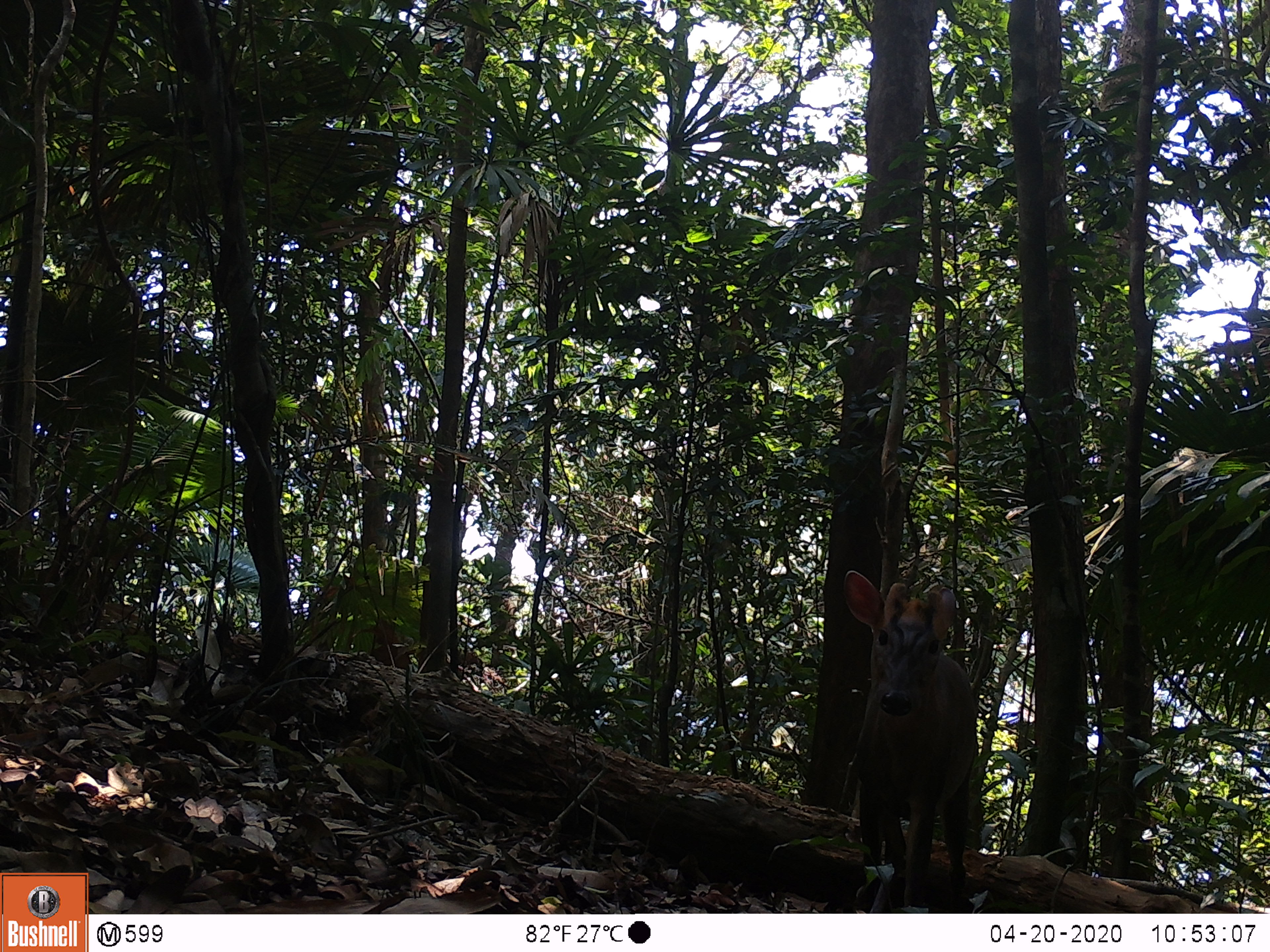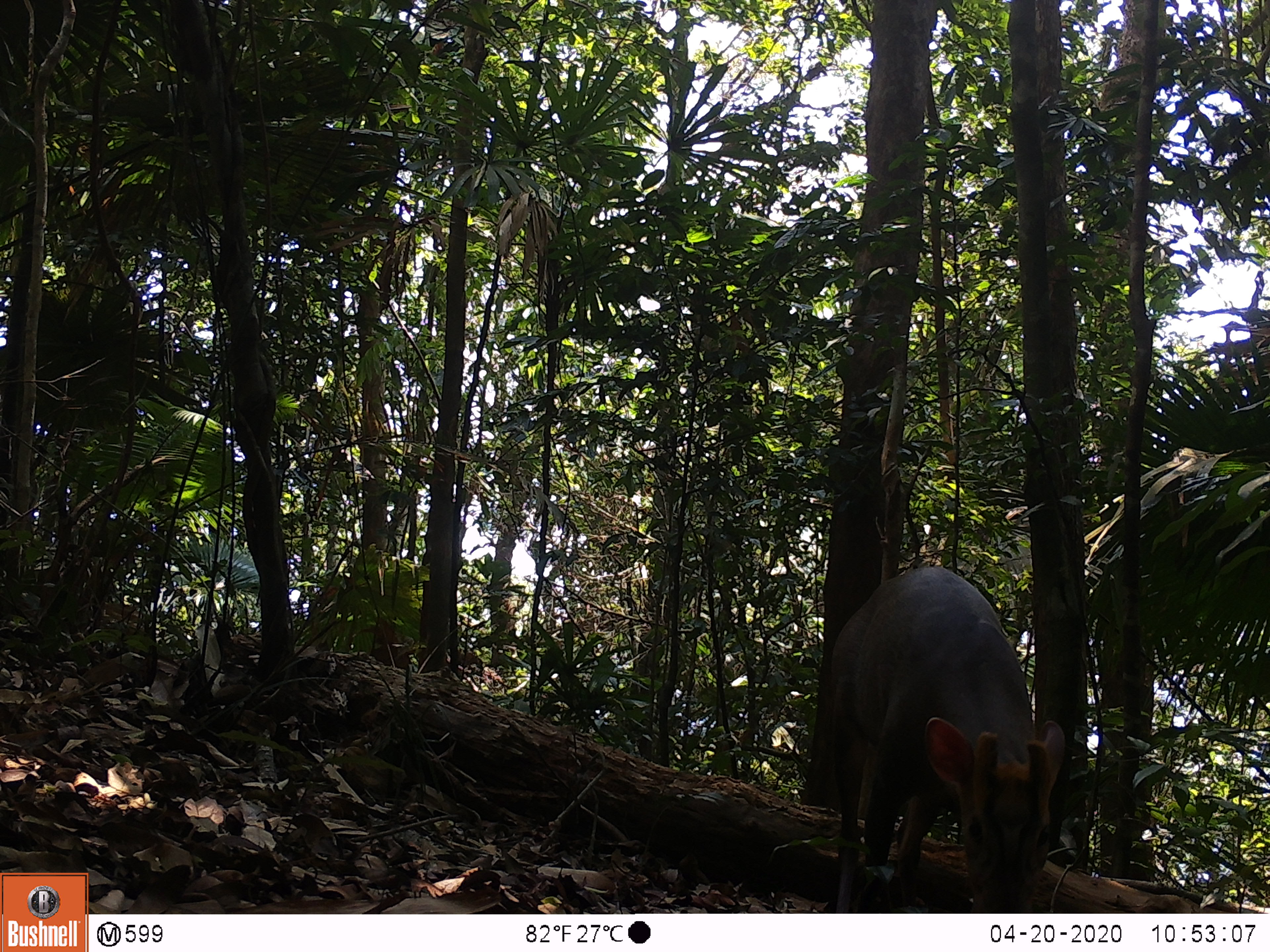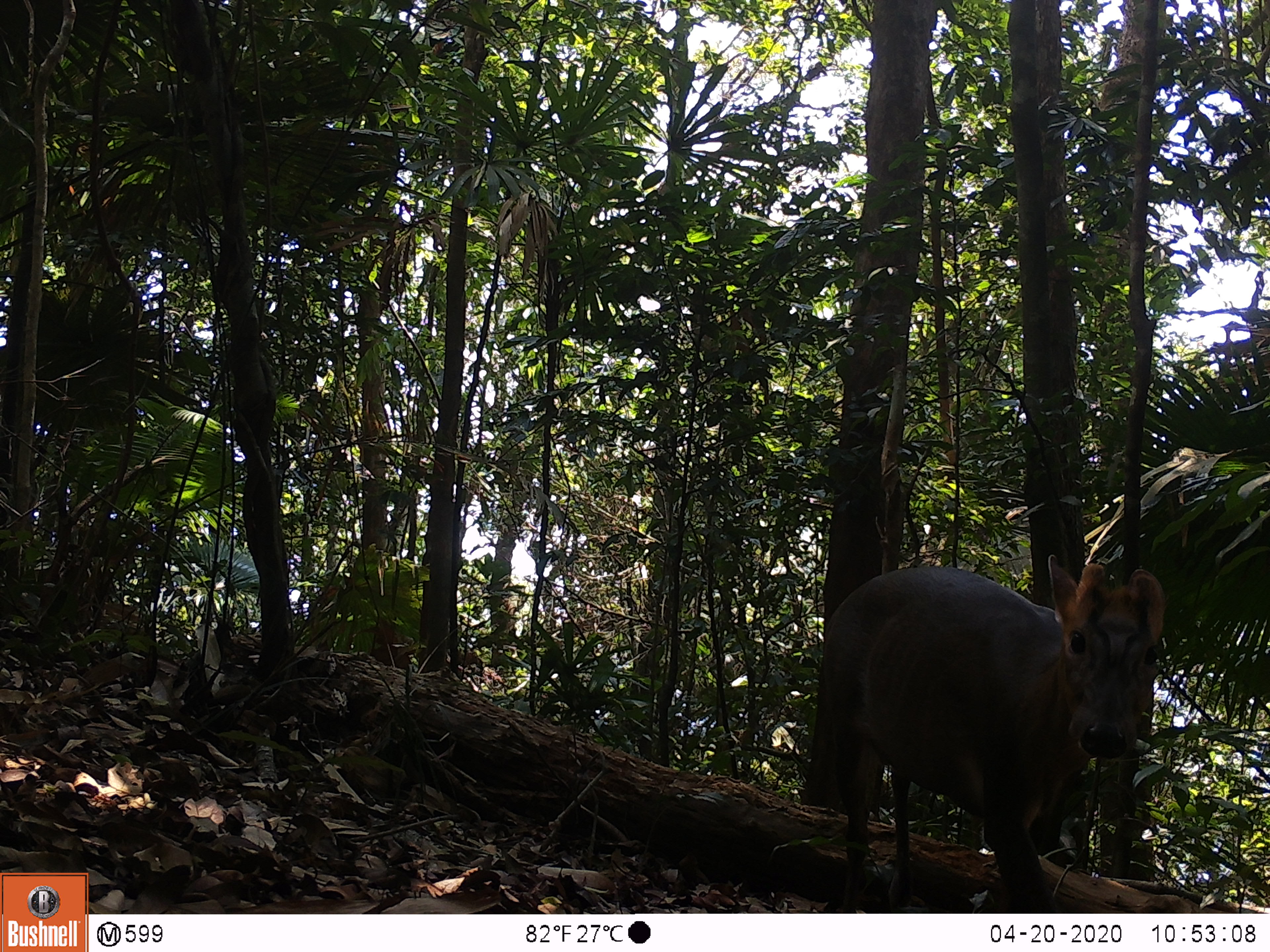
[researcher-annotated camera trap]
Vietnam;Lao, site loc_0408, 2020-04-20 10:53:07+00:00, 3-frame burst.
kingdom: Animalia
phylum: Chordata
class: Mammalia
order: Artiodactyla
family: Cervidae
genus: Muntiacus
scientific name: Muntiacus rooseveltorum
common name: roosevelt's muntjac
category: roosevelts muntjac group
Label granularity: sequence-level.